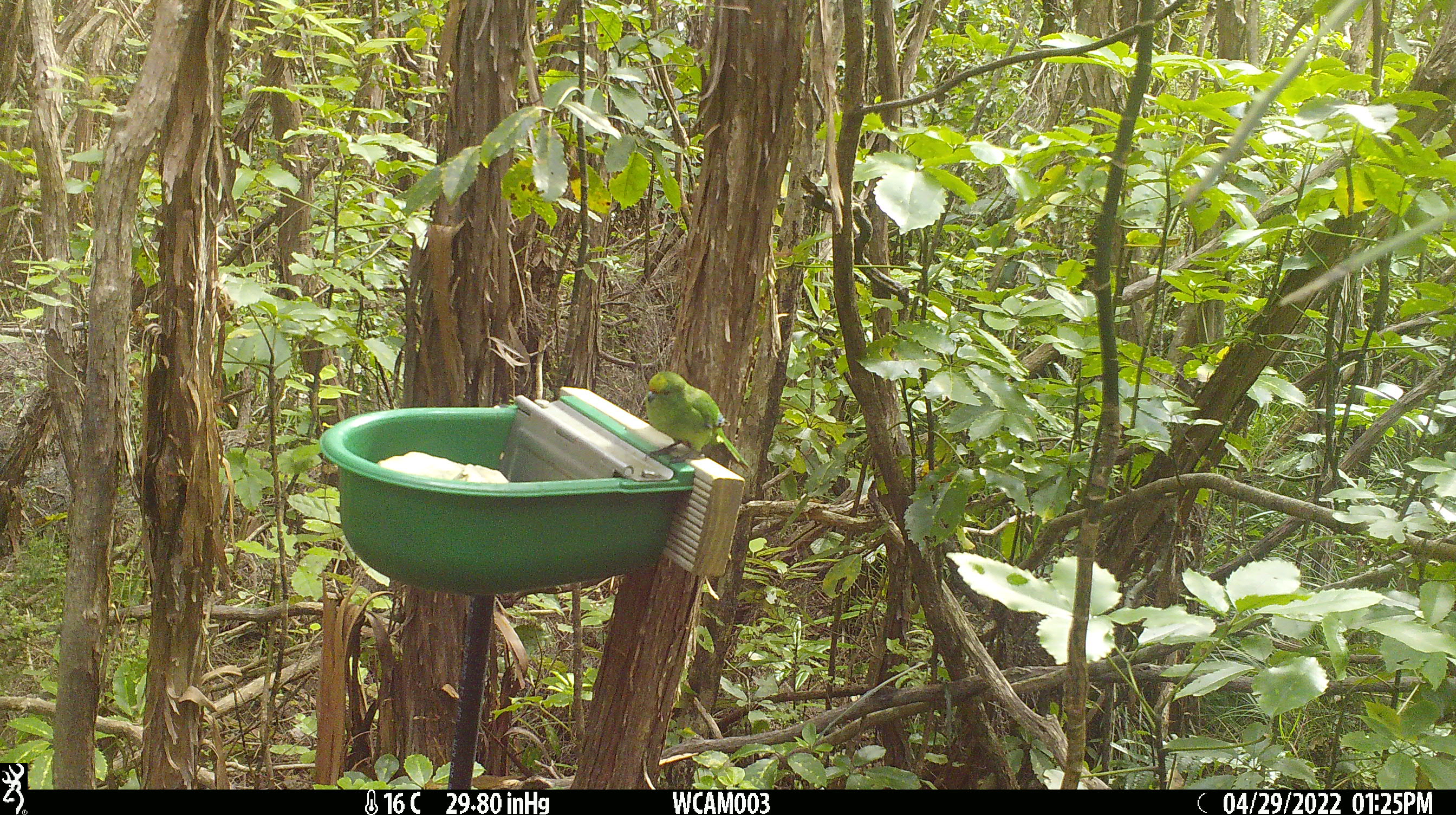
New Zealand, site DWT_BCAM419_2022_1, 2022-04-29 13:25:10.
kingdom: Animalia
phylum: Chordata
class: Aves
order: Psittaciformes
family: Psittaculidae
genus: Cyanoramphus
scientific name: Cyanoramphus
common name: parakeet